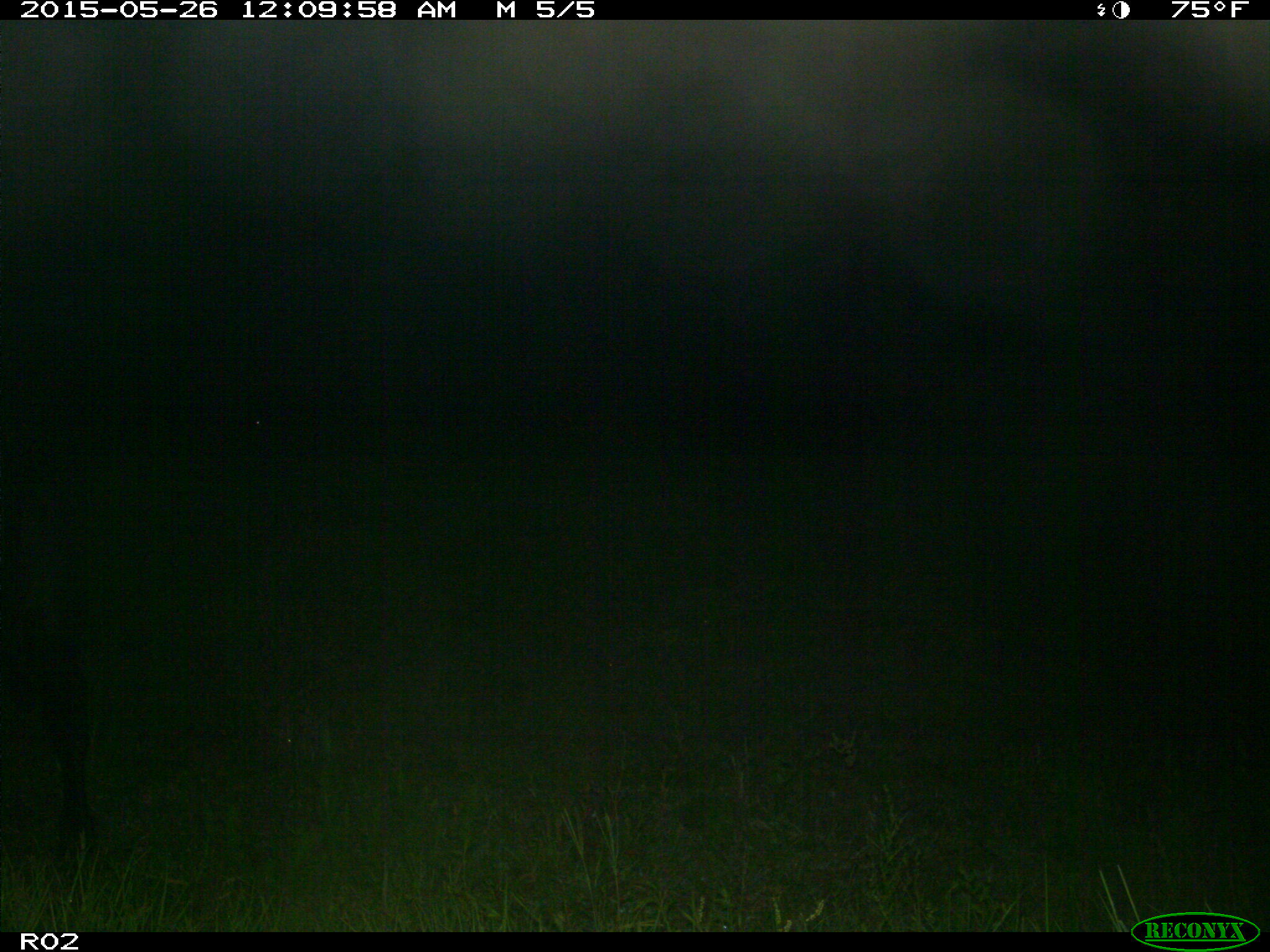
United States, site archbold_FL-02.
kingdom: Animalia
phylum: Chordata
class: Mammalia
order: Artiodactyla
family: Bovidae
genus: Bos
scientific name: Bos taurus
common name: domestic cow